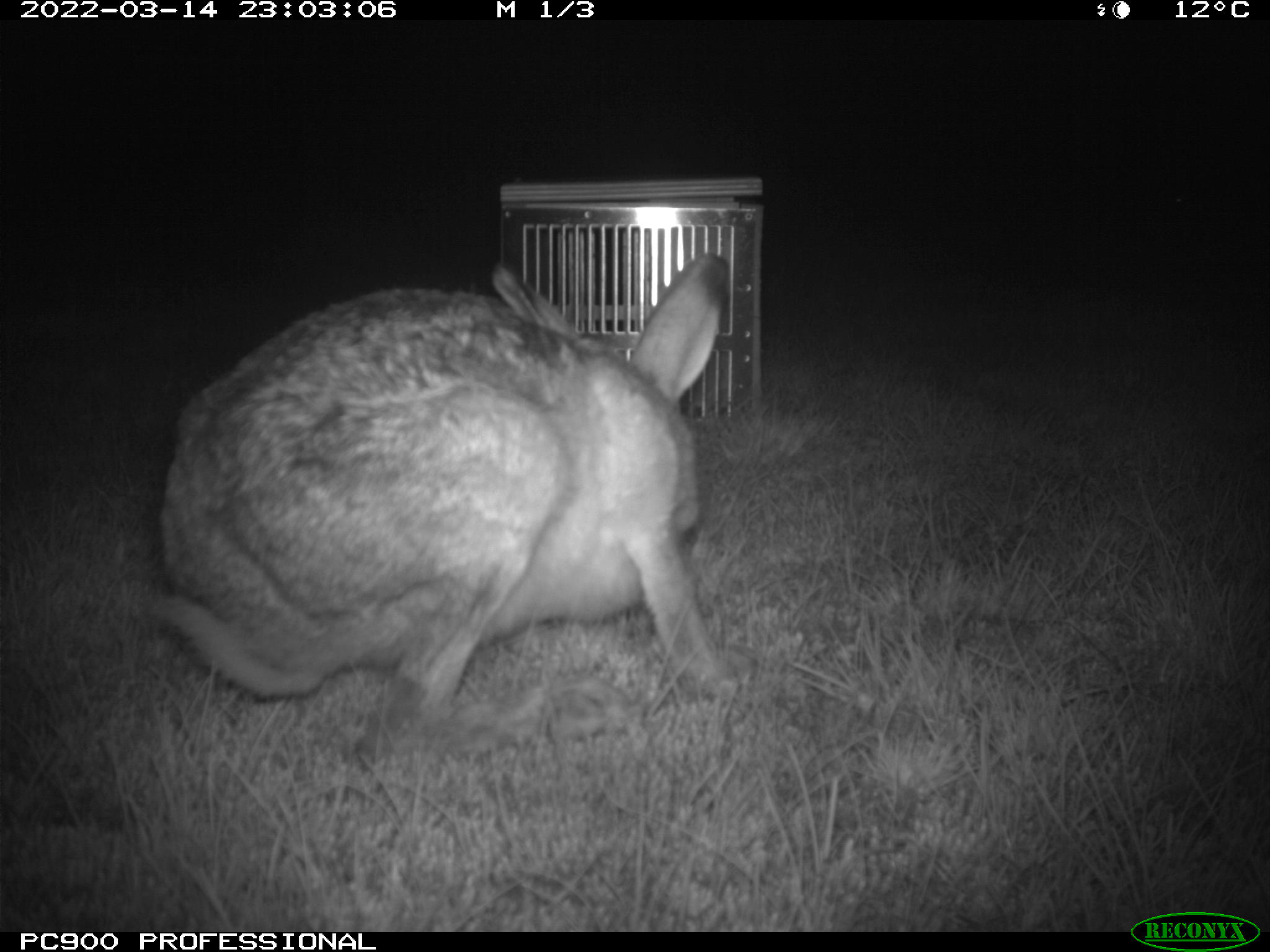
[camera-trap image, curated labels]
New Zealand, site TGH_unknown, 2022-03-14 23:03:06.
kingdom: Animalia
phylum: Chordata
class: Mammalia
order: Lagomorpha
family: Leporidae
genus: Lepus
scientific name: Lepus europaeus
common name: brown hare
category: hare